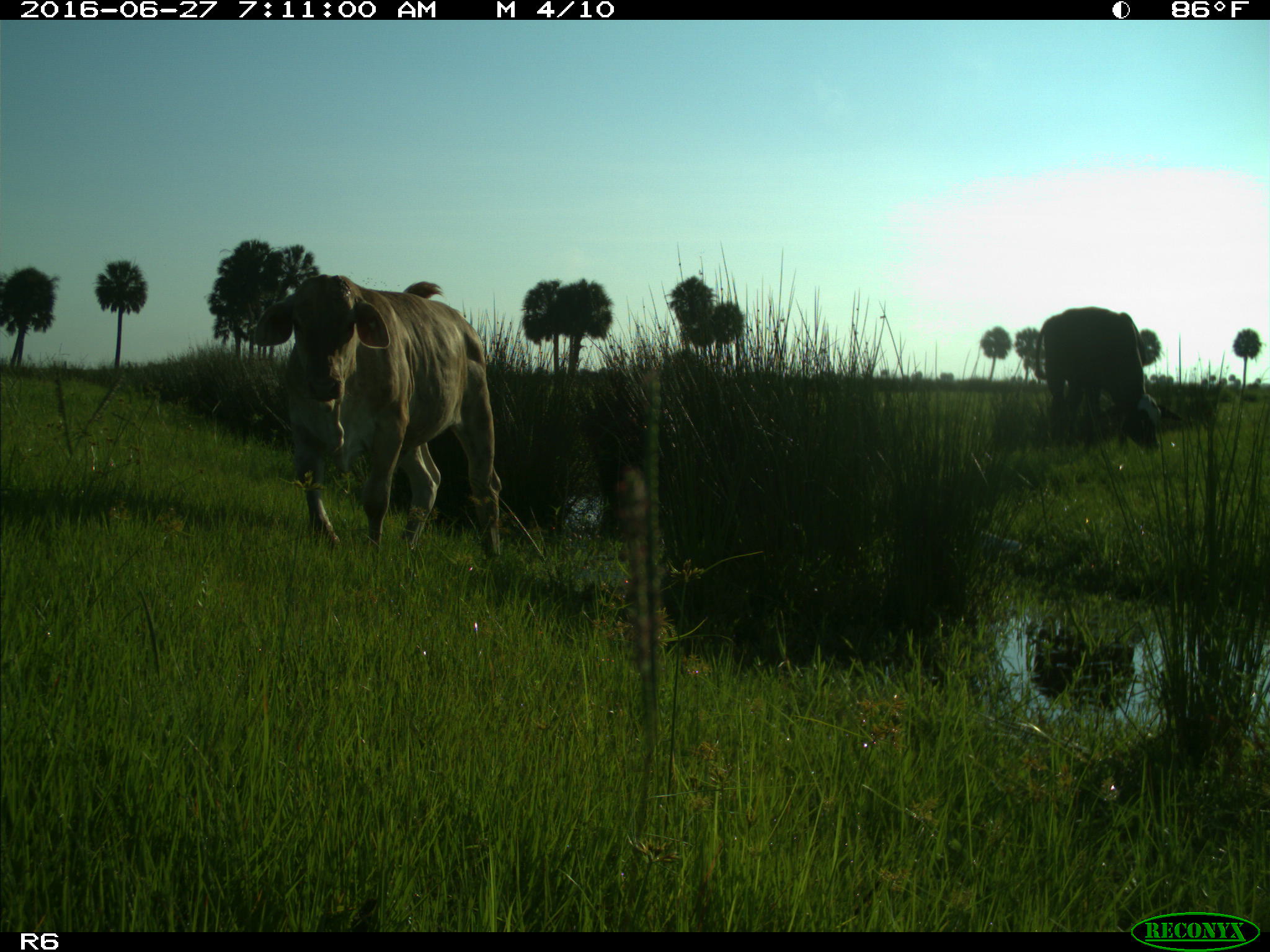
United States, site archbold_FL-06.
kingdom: Animalia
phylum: Chordata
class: Mammalia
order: Artiodactyla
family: Bovidae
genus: Bos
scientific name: Bos taurus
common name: domestic cow